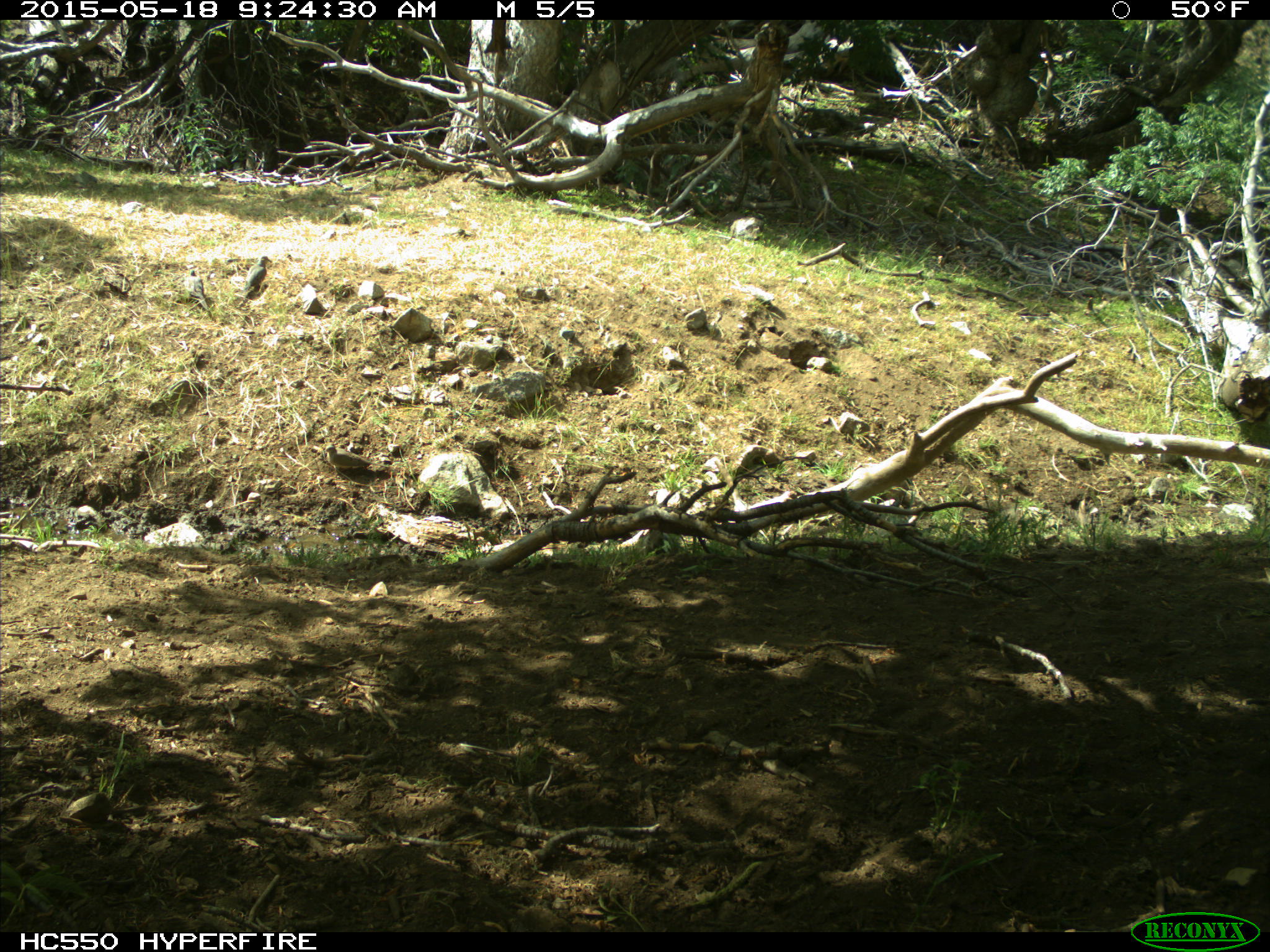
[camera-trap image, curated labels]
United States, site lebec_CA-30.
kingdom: Animalia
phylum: Chordata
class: Aves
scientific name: Aves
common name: birds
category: unidentified bird